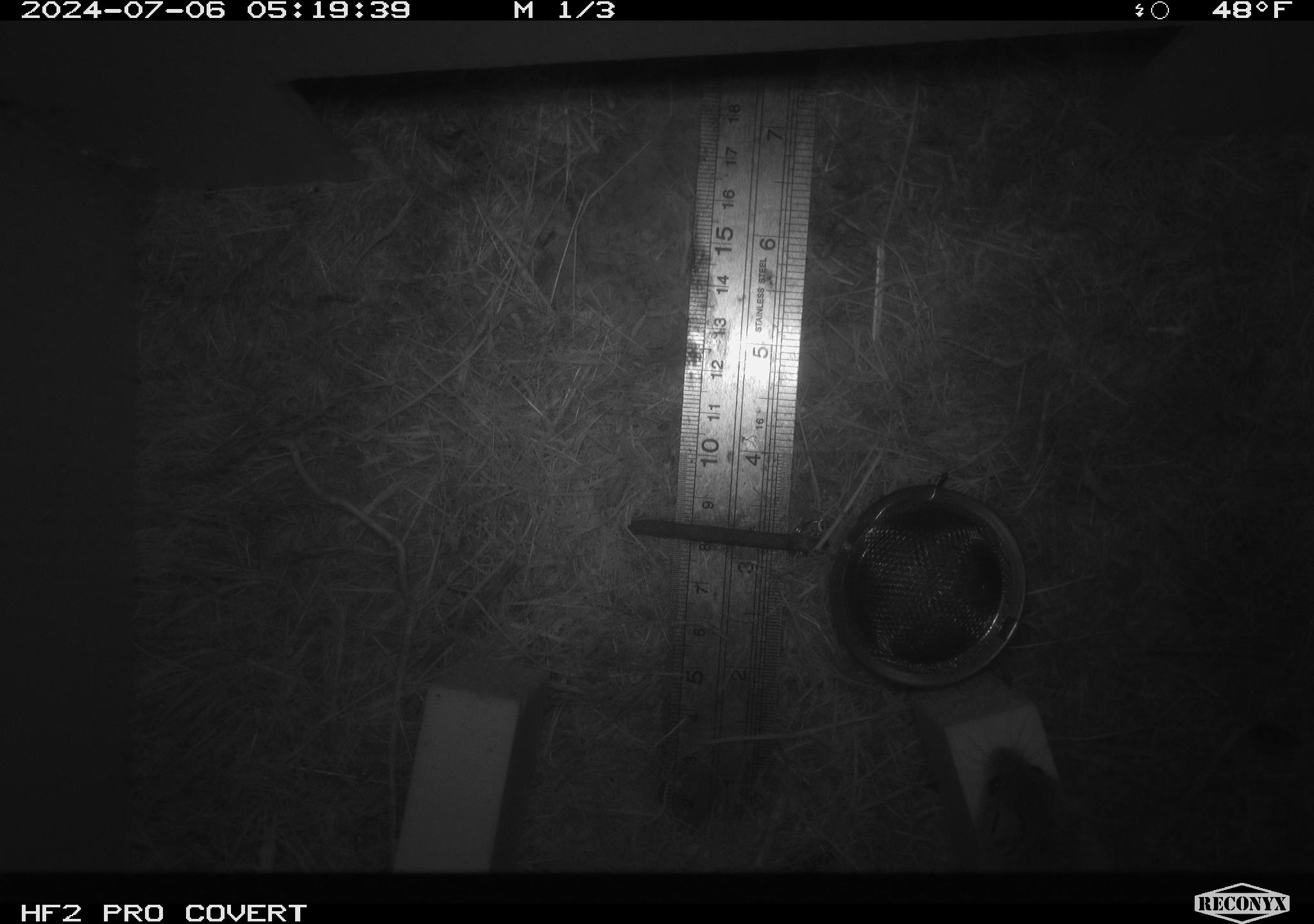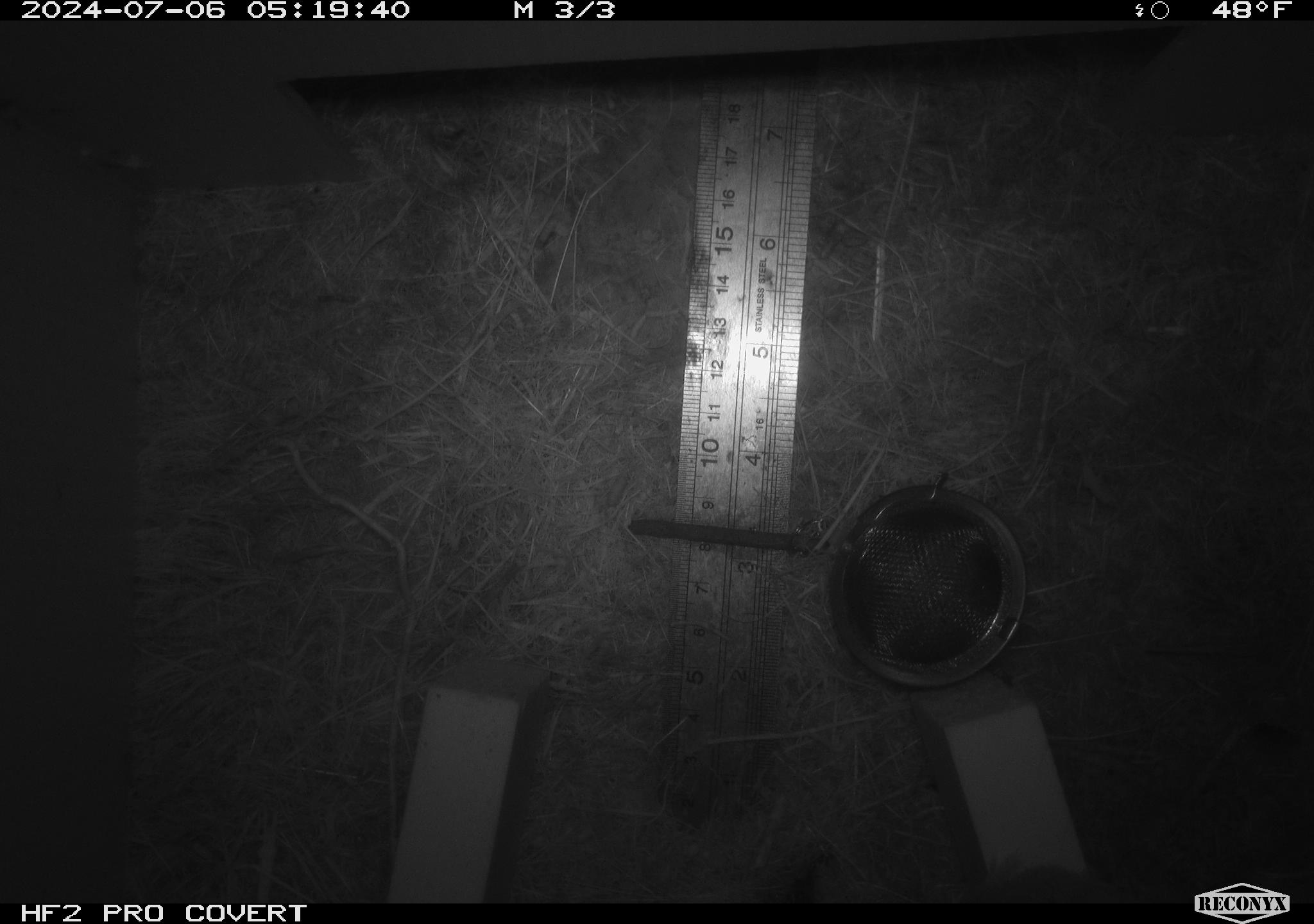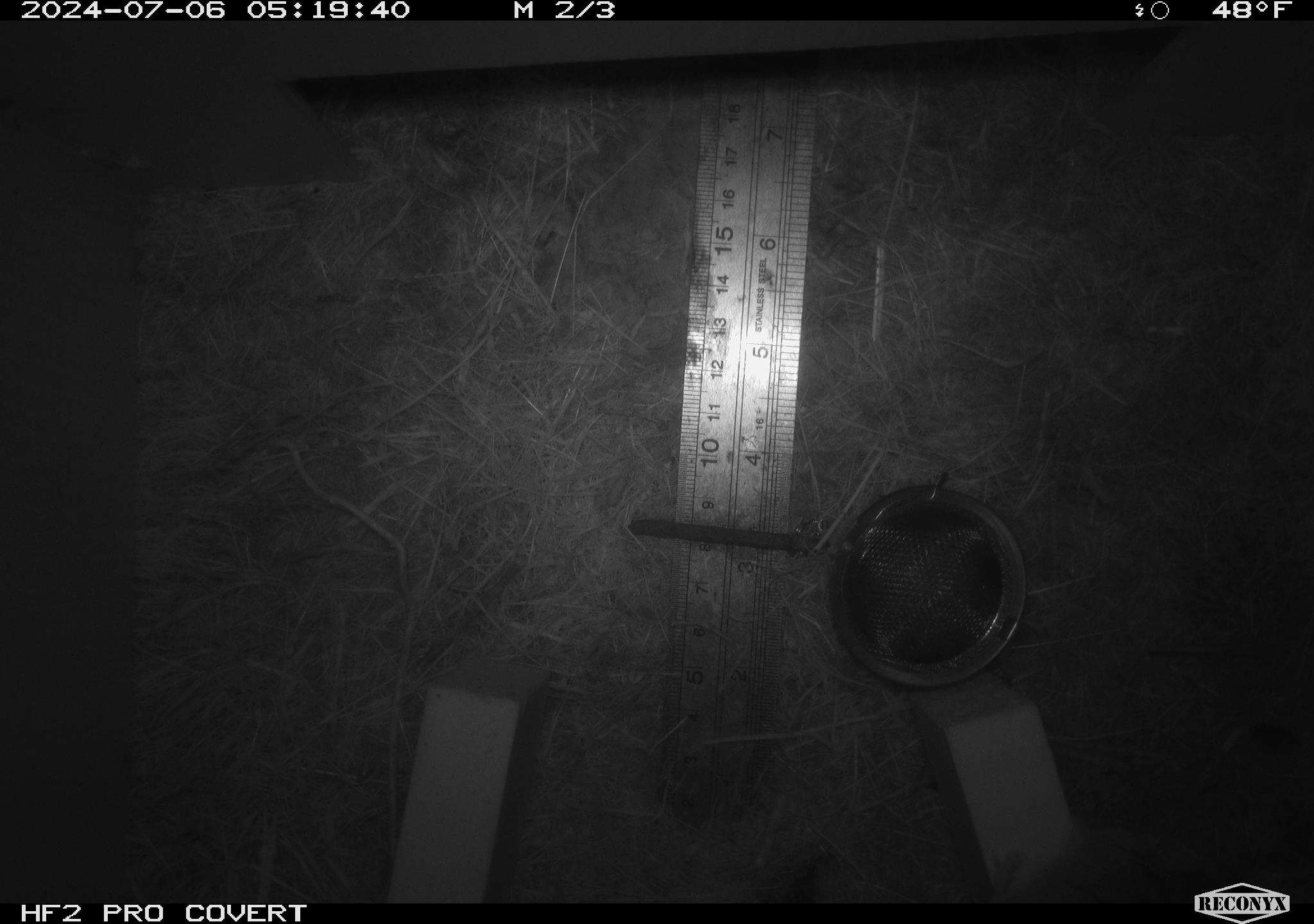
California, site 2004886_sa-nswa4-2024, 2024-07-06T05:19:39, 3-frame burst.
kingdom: Animalia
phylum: Chordata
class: Mammalia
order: Rodentia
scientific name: Rodentia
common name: mouse species